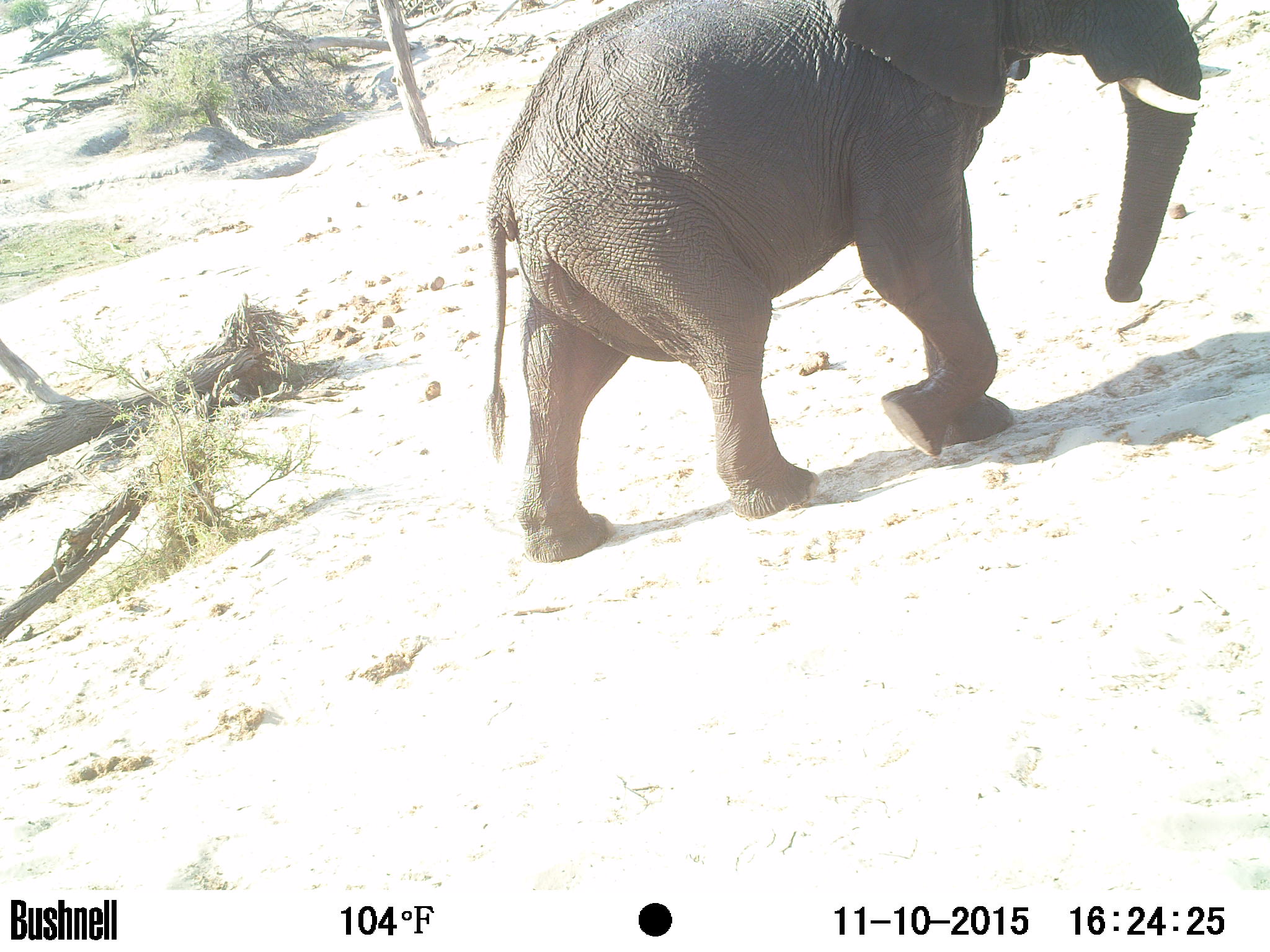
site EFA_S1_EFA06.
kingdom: Animalia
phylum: Chordata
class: Mammalia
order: Proboscidea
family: Elephantidae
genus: Loxodonta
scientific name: Loxodonta africana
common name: african bush elephant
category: elephant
Elephant (african bush elephant) (Loxodonta africana), count 1. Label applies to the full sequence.